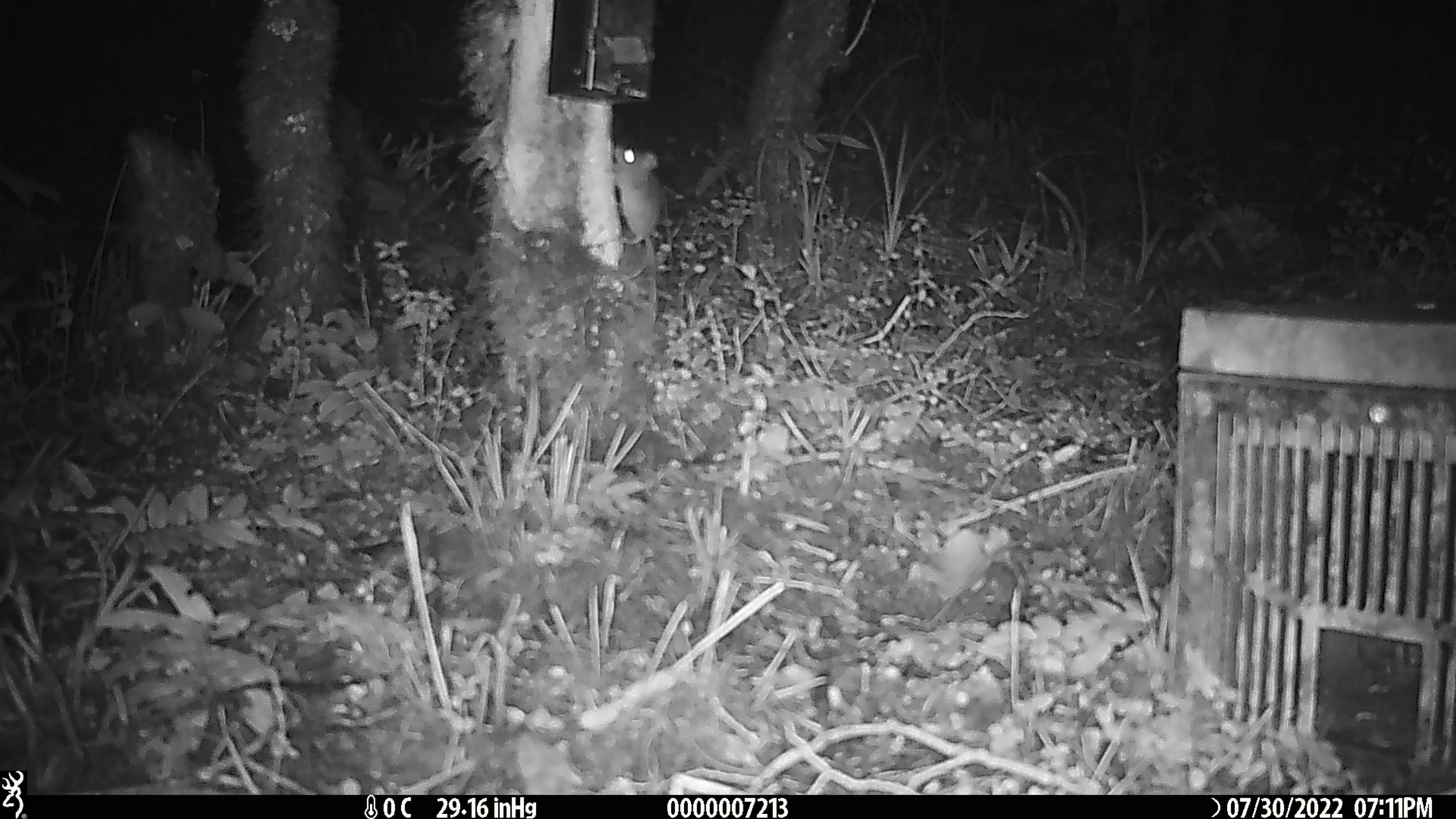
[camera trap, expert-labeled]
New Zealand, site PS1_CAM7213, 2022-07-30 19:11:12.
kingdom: Animalia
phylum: Chordata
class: Mammalia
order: Rodentia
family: Muridae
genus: Mus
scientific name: Mus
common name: mouse